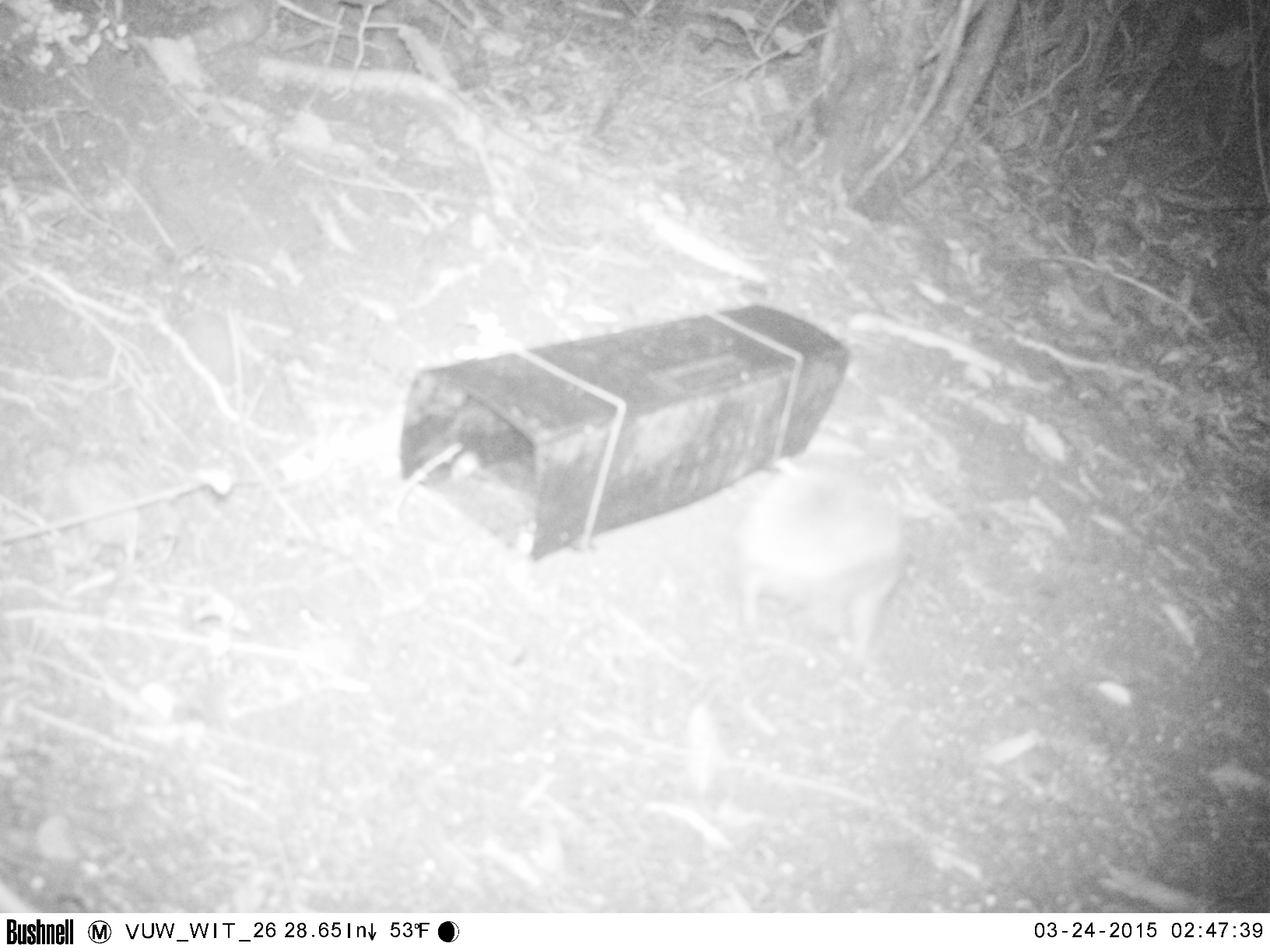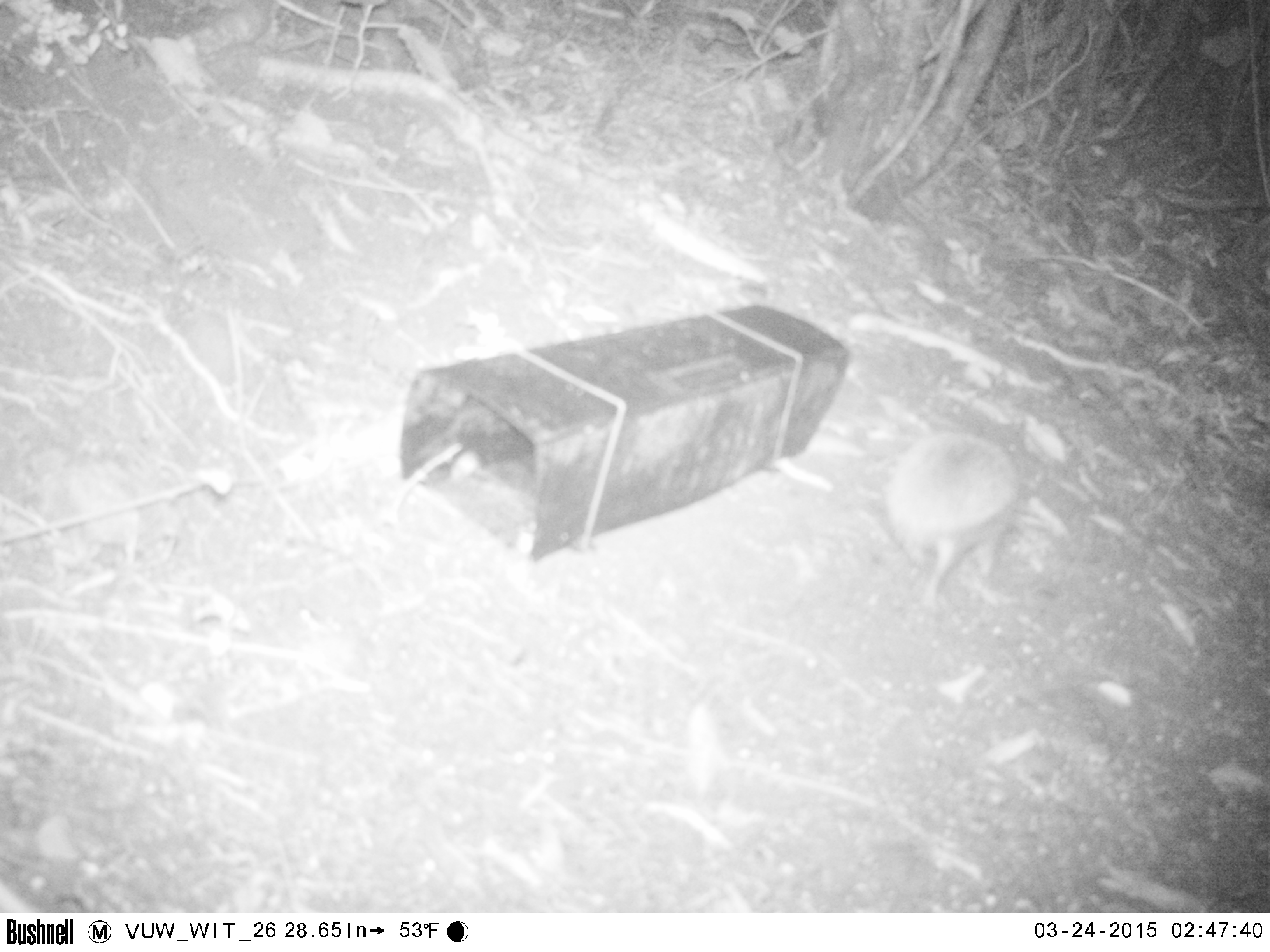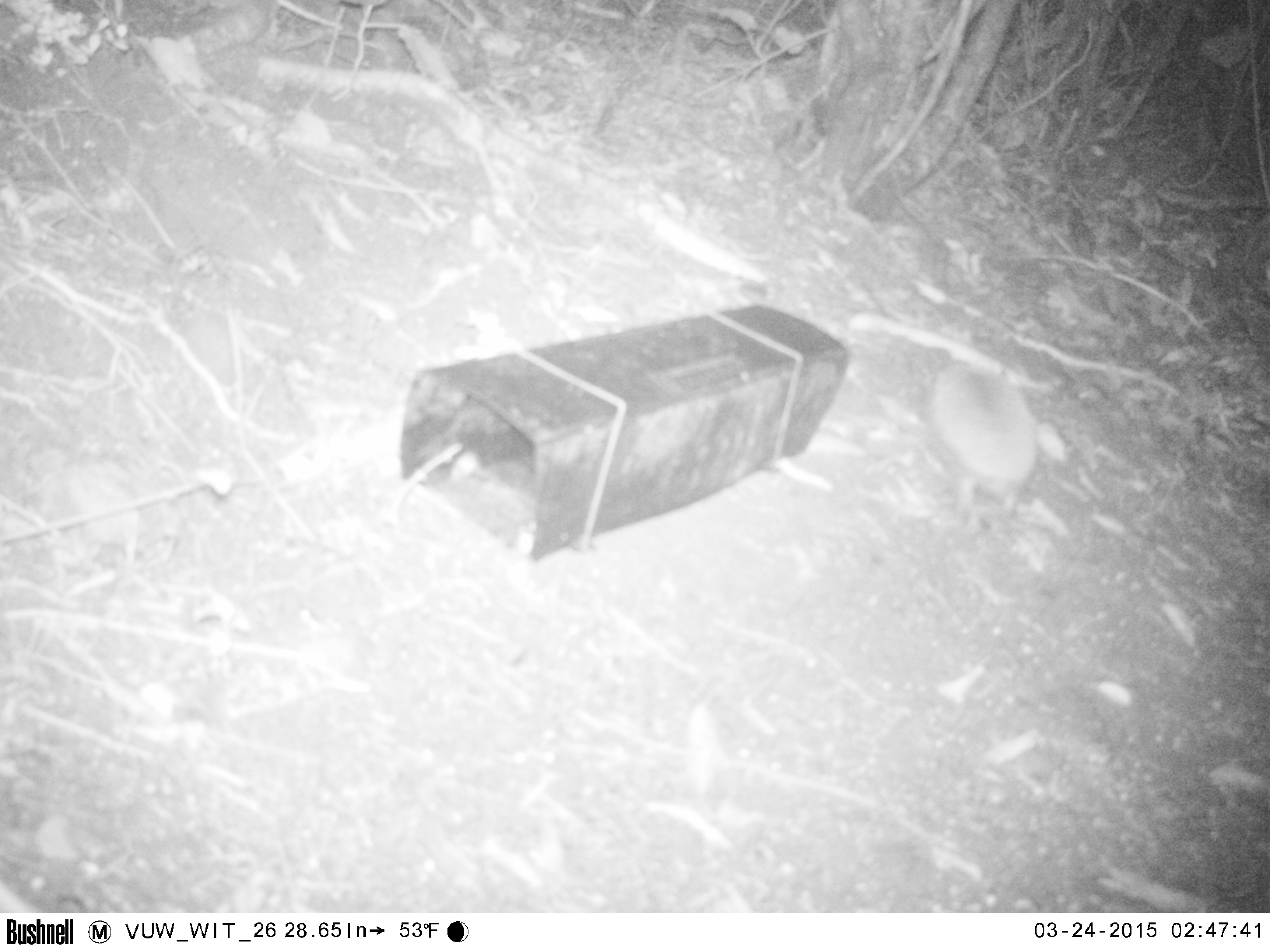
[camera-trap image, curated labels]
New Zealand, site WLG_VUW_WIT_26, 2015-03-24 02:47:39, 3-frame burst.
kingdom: Animalia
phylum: Chordata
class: Mammalia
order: Eulipotyphla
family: Erinaceidae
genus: Erinaceus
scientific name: Erinaceus europaeus europaeus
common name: european hedgehog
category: hedgehog